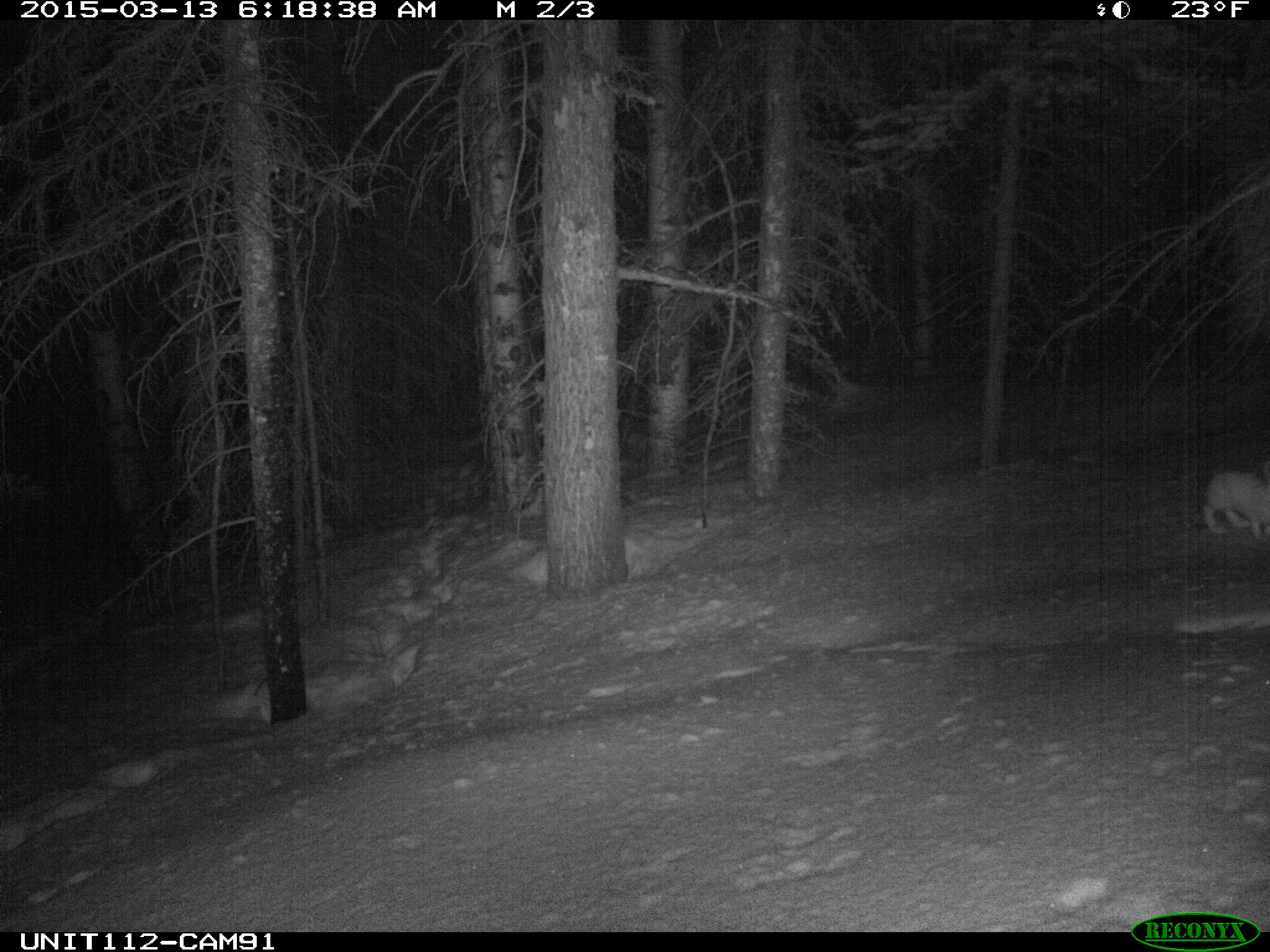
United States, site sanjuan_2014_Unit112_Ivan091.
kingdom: Animalia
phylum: Chordata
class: Mammalia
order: Lagomorpha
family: Leporidae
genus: Lepus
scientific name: Lepus americanus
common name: snowshoe hare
Lepus americanus (snowshoe hare).